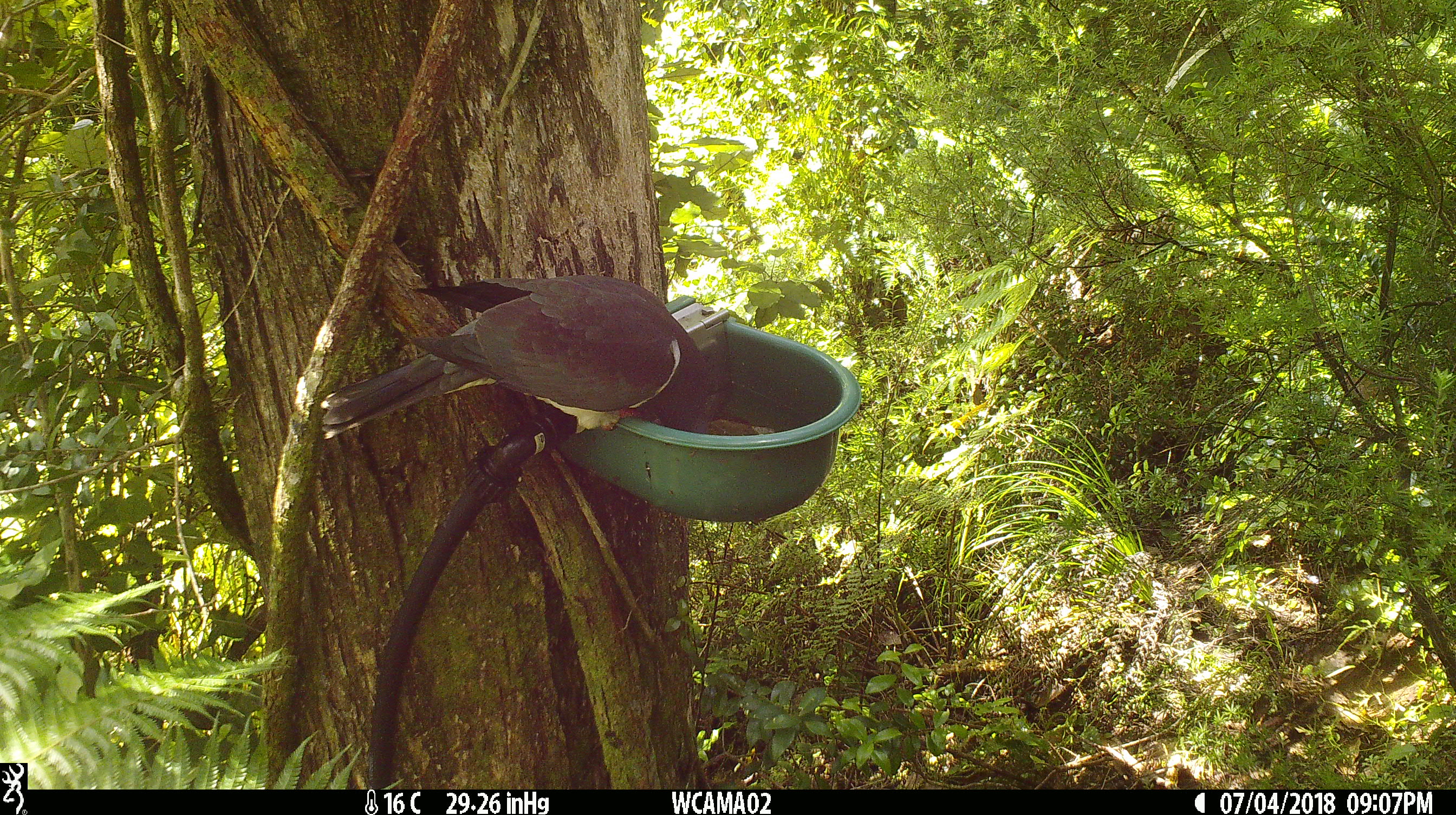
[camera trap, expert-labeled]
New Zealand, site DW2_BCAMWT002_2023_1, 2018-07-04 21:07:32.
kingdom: Animalia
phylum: Chordata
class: Aves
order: Columbiformes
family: Columbidae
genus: Hemiphaga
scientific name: Hemiphaga novaeseelandiae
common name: new zealand pigeon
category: kereru